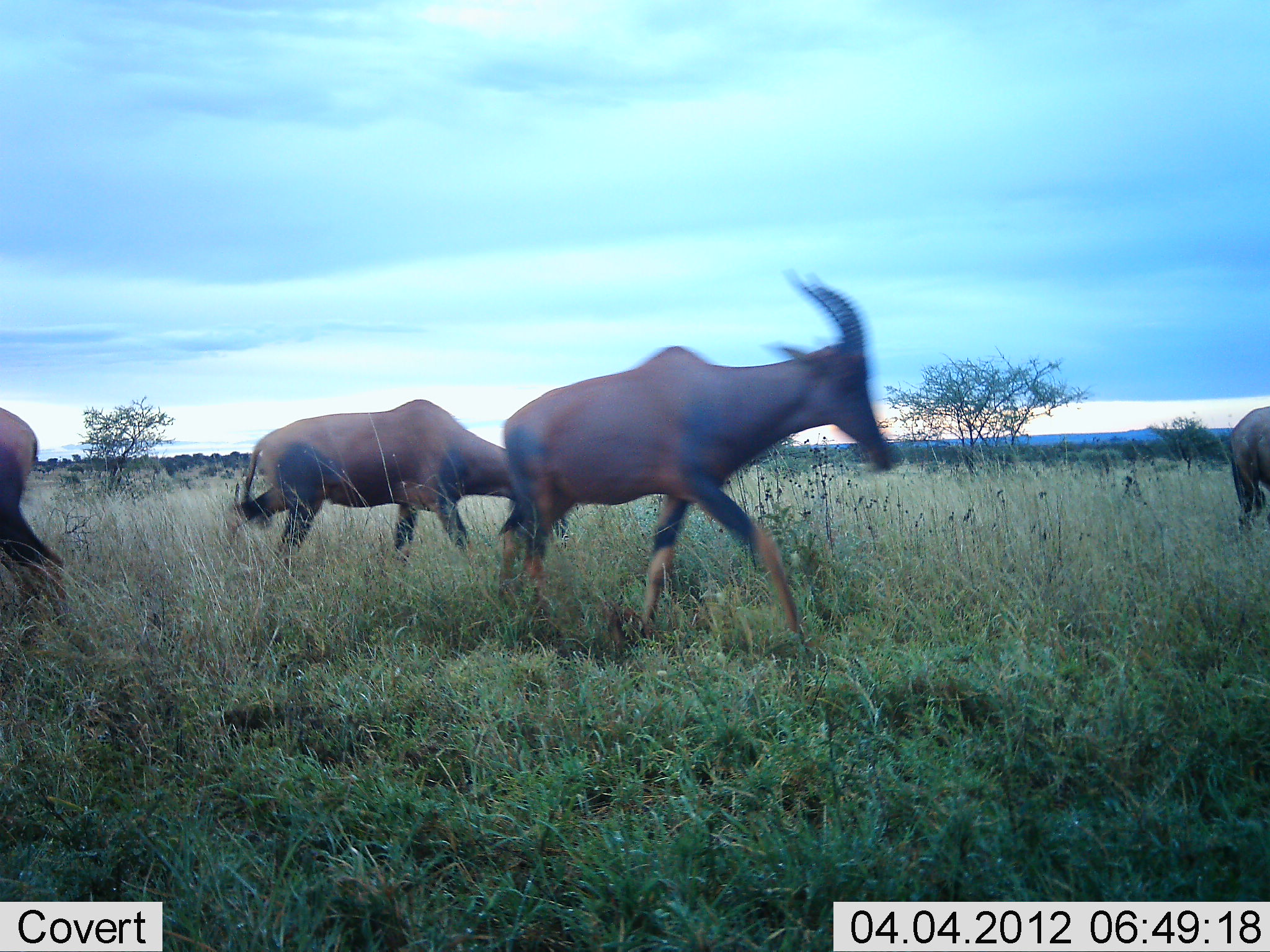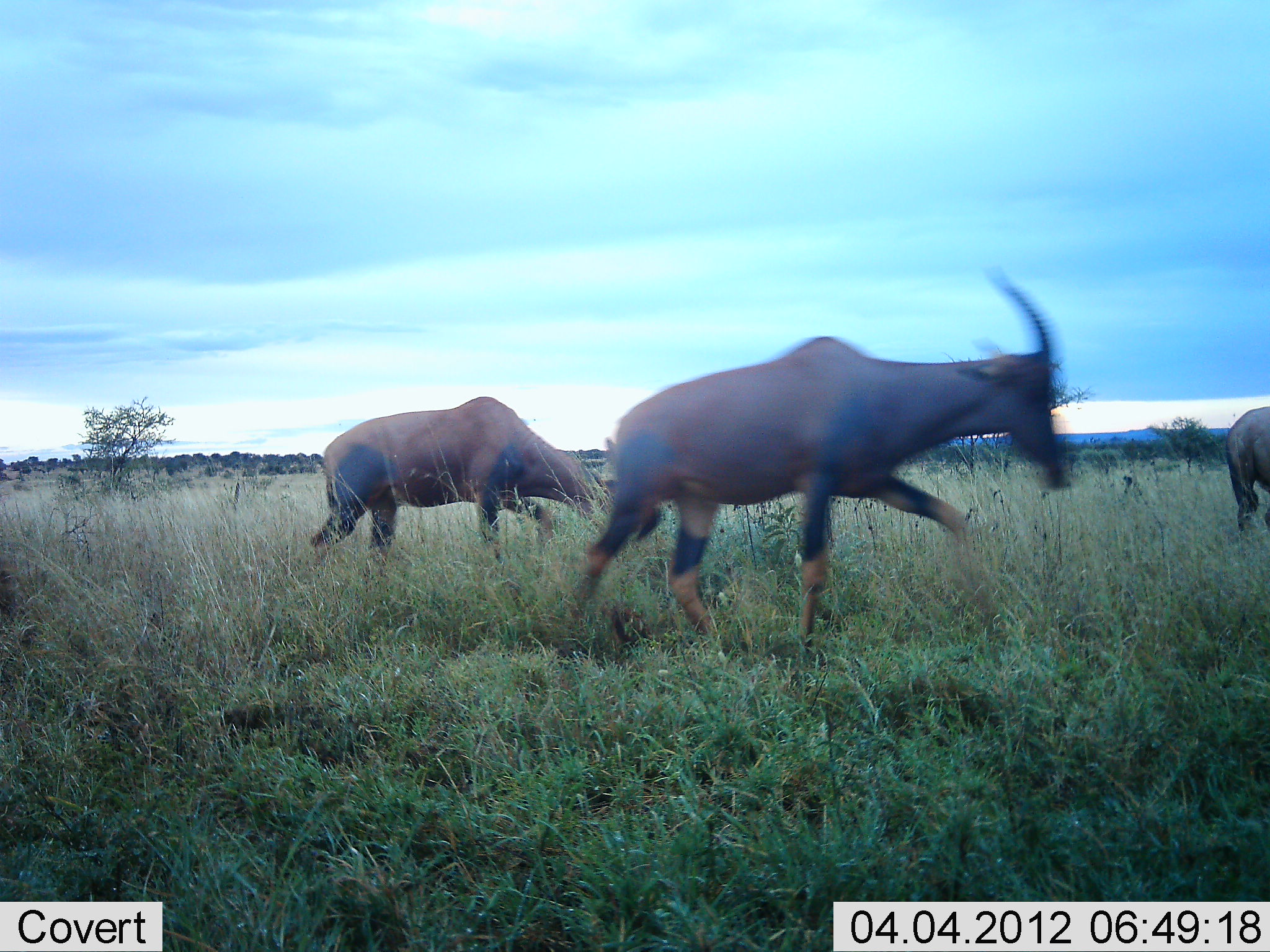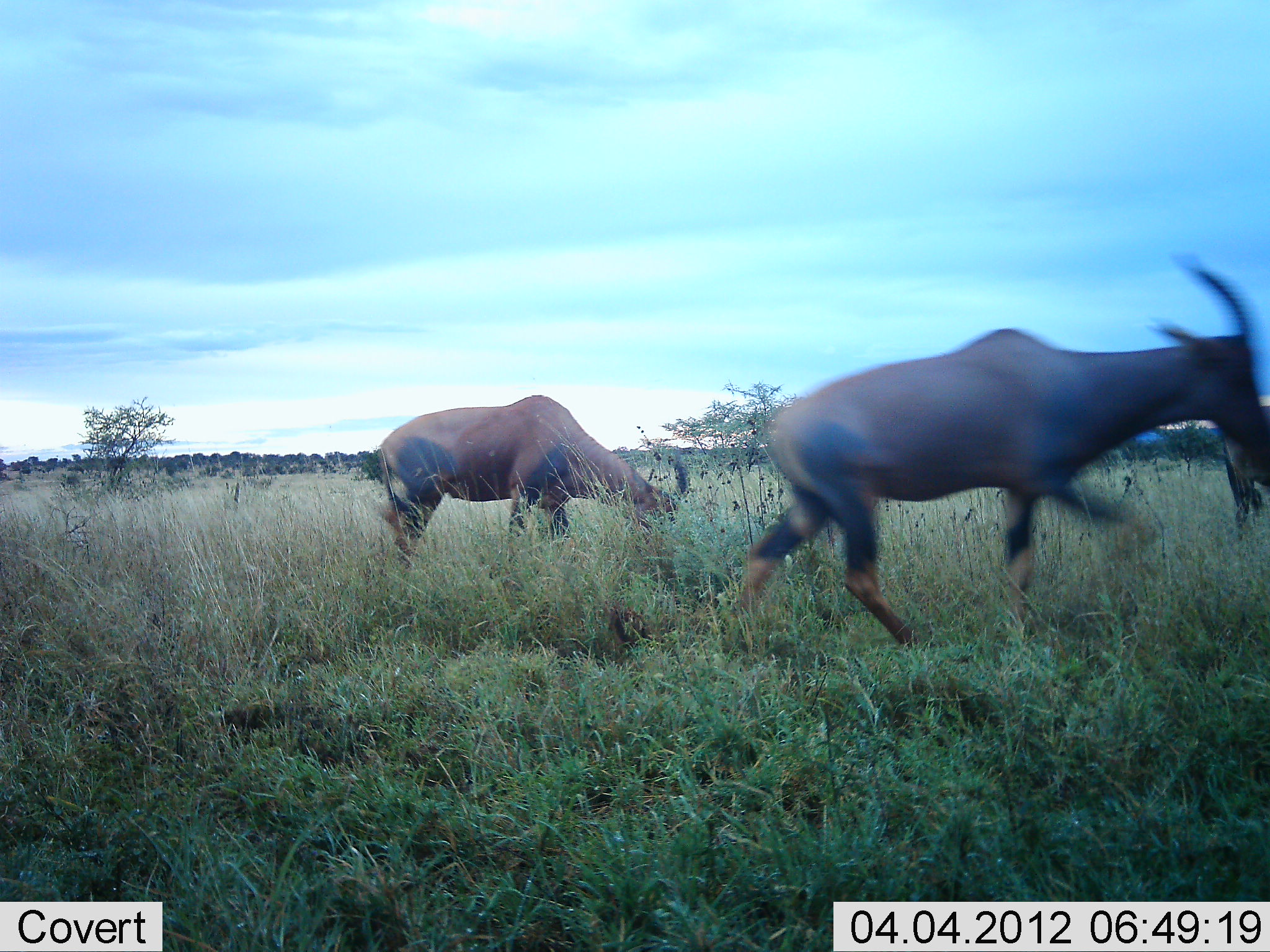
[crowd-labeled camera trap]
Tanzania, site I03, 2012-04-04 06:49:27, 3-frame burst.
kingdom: Animalia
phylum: Chordata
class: Mammalia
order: Artiodactyla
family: Bovidae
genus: Damaliscus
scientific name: Damaliscus lunatus jimela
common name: topi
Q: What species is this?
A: Topi (Damaliscus lunatus jimela).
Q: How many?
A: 4.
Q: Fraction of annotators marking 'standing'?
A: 22%.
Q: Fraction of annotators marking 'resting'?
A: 0%.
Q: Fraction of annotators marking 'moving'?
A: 100%.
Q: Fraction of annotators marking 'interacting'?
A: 0%.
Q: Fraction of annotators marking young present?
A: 0%.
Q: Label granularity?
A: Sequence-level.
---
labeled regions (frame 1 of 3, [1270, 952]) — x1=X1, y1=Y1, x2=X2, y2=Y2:
animal: x1=492, y1=266, x2=903, y2=646; x1=221, y1=398, x2=547, y2=572; x1=0, y1=404, x2=83, y2=622; x1=1226, y1=404, x2=1270, y2=535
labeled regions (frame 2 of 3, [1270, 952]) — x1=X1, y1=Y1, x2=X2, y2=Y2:
animal: x1=567, y1=257, x2=1074, y2=657; x1=302, y1=393, x2=598, y2=582; x1=1226, y1=405, x2=1270, y2=535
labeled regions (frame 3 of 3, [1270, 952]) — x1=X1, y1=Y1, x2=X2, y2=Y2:
animal: x1=720, y1=255, x2=1270, y2=660; x1=375, y1=393, x2=680, y2=571